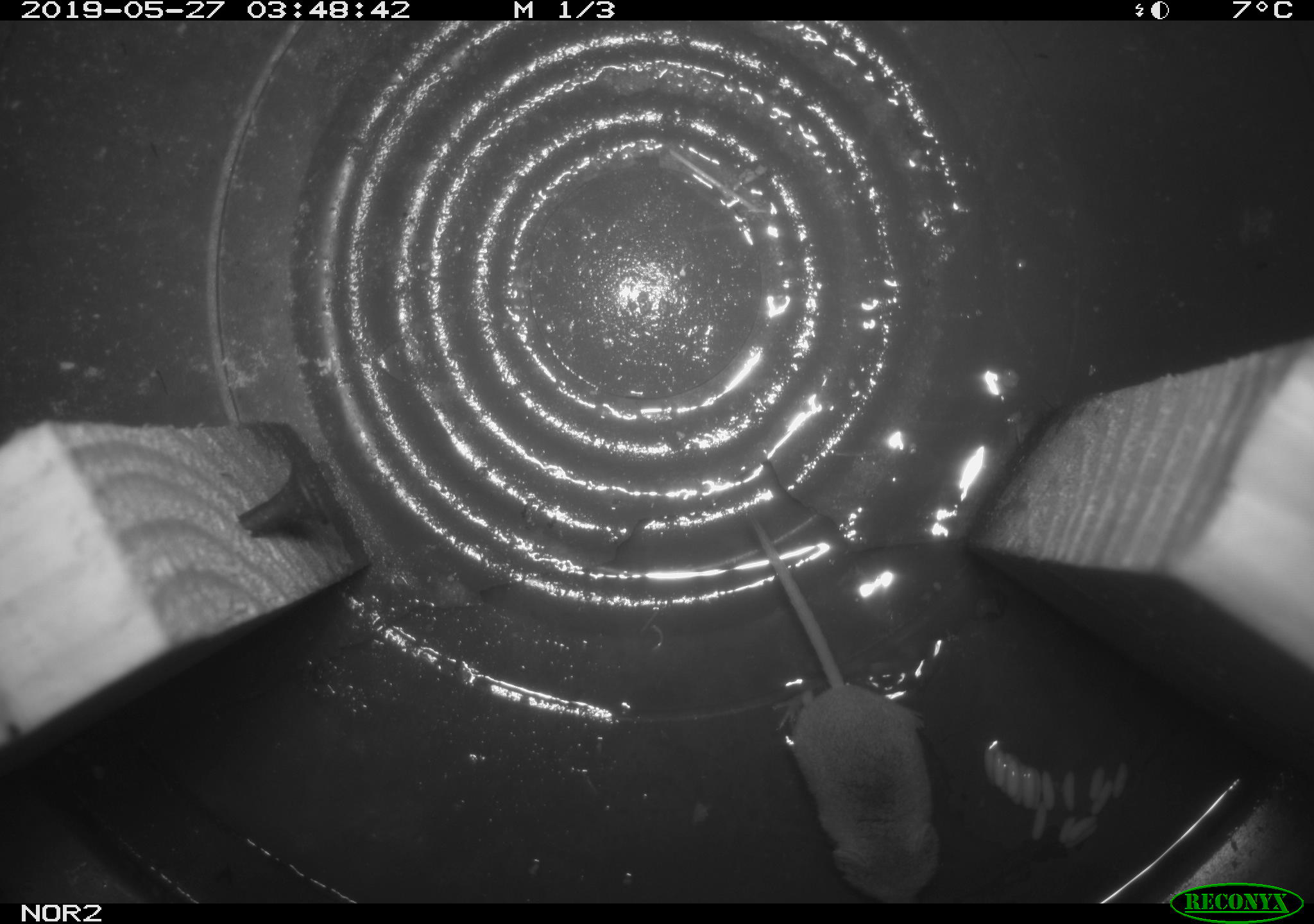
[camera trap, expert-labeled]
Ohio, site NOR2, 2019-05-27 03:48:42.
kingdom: Animalia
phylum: Chordata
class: Mammalia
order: Eulipotyphla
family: Soricidae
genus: Sorex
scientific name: Sorex cinereus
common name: masked shrew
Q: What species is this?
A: Masked shrew (Sorex cinereus).